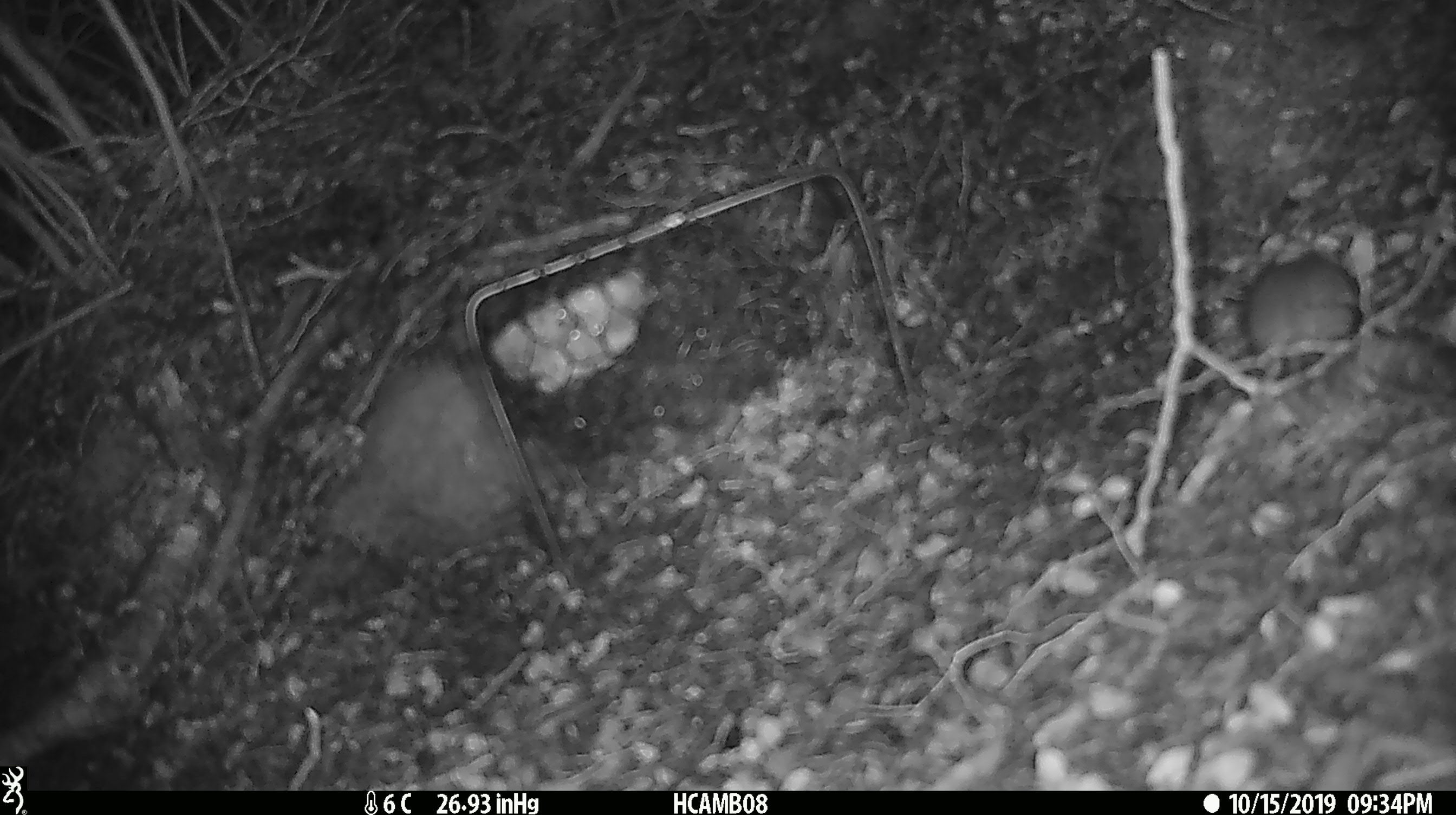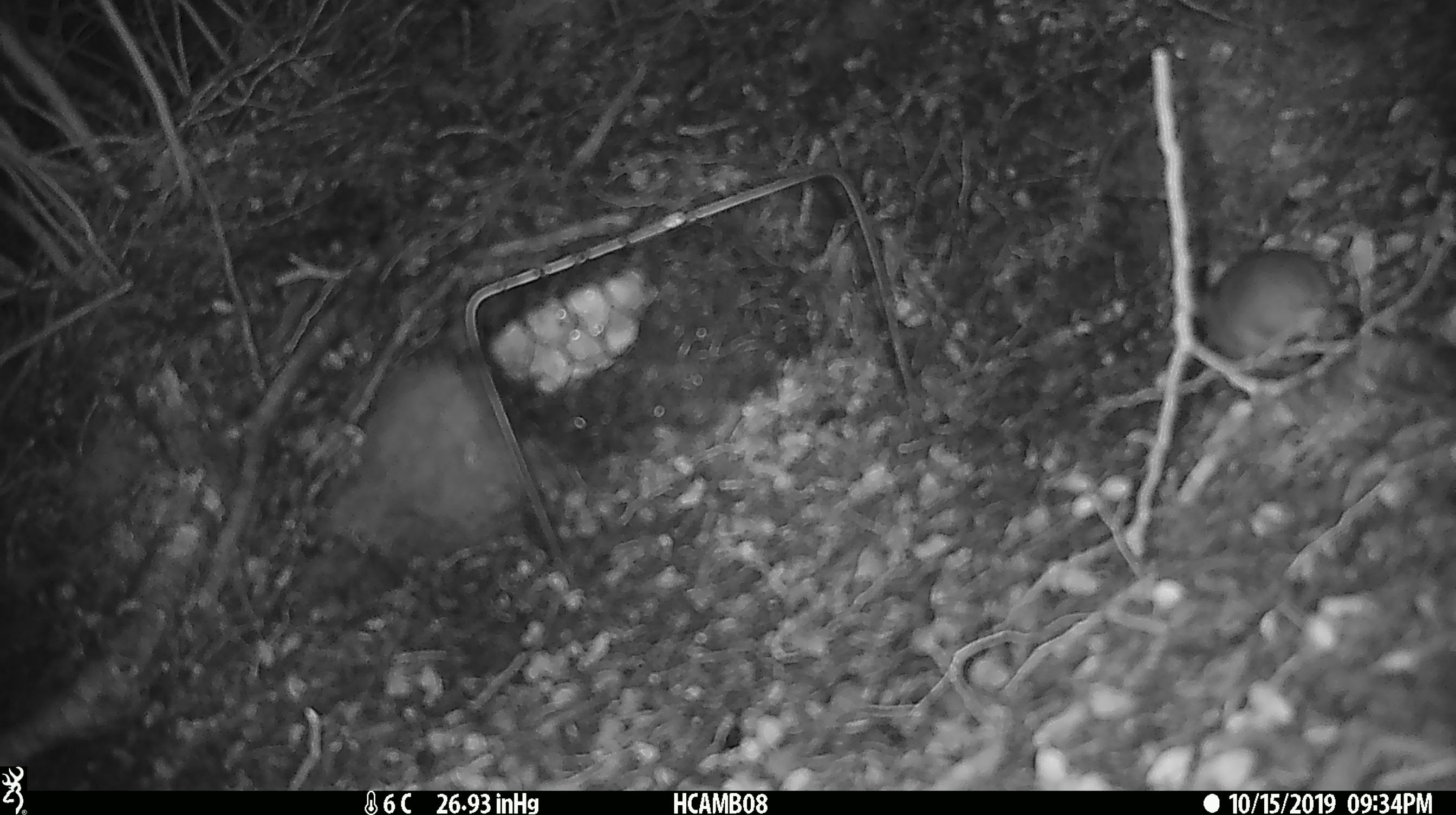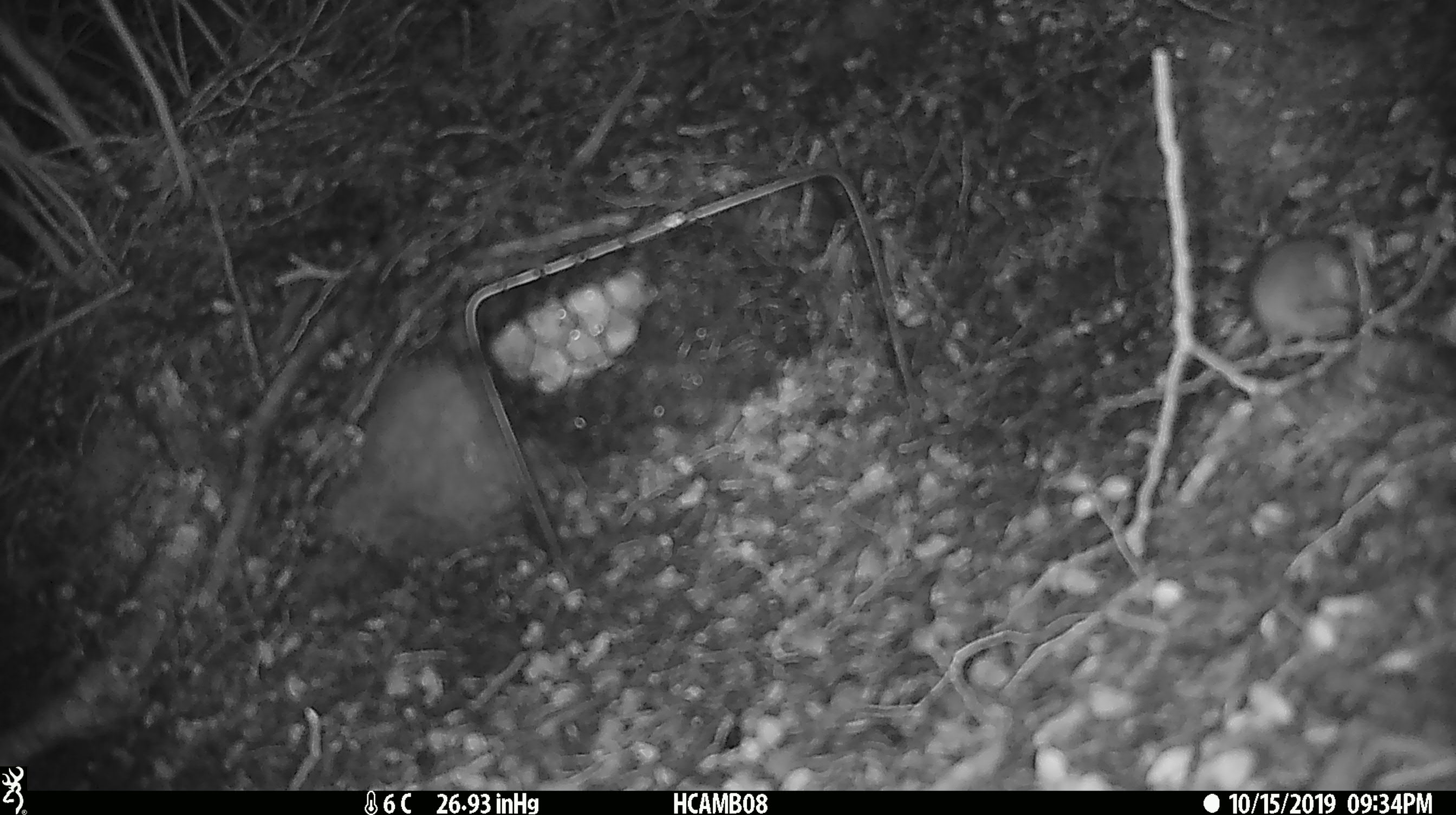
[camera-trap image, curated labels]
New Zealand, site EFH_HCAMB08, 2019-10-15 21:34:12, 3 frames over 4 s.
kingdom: Animalia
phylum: Chordata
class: Mammalia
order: Rodentia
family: Muridae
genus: Mus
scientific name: Mus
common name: mouse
Mouse (Mus).